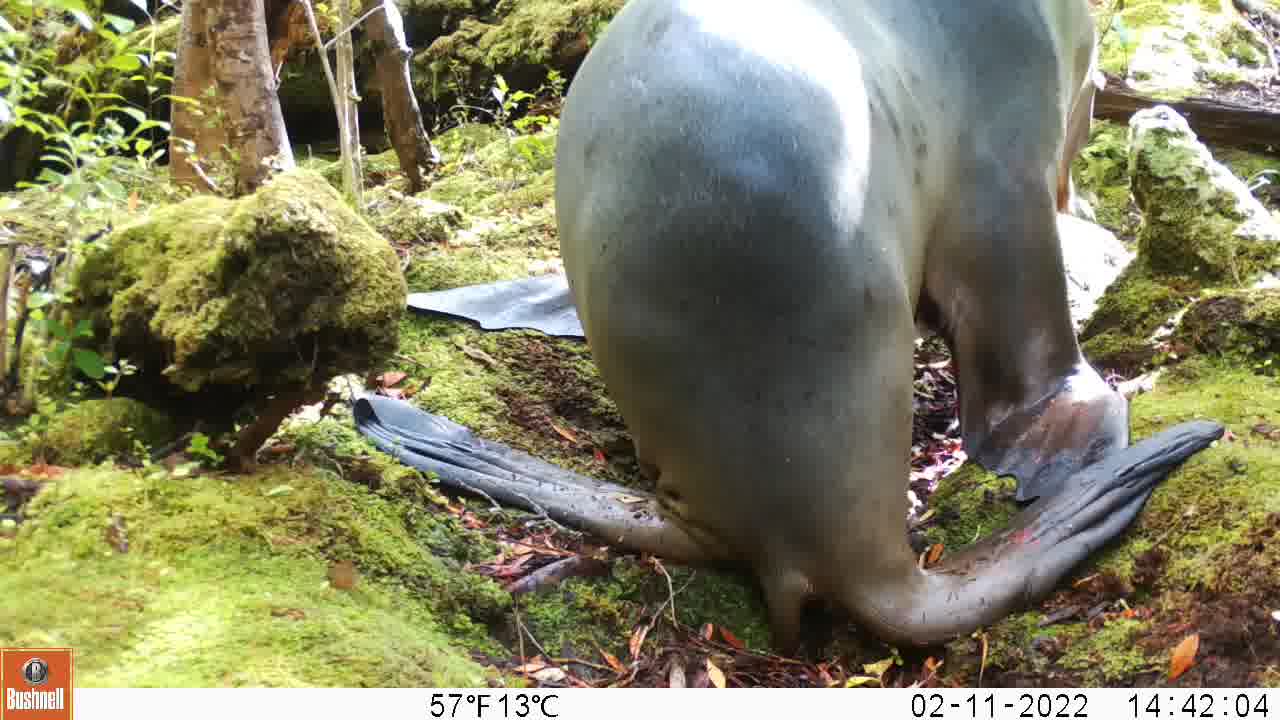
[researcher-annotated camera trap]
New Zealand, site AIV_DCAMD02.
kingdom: Animalia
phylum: Chordata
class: Mammalia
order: Carnivora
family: Otariidae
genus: Phocarctos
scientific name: Phocarctos hookeri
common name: new zealand sea lion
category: sealion